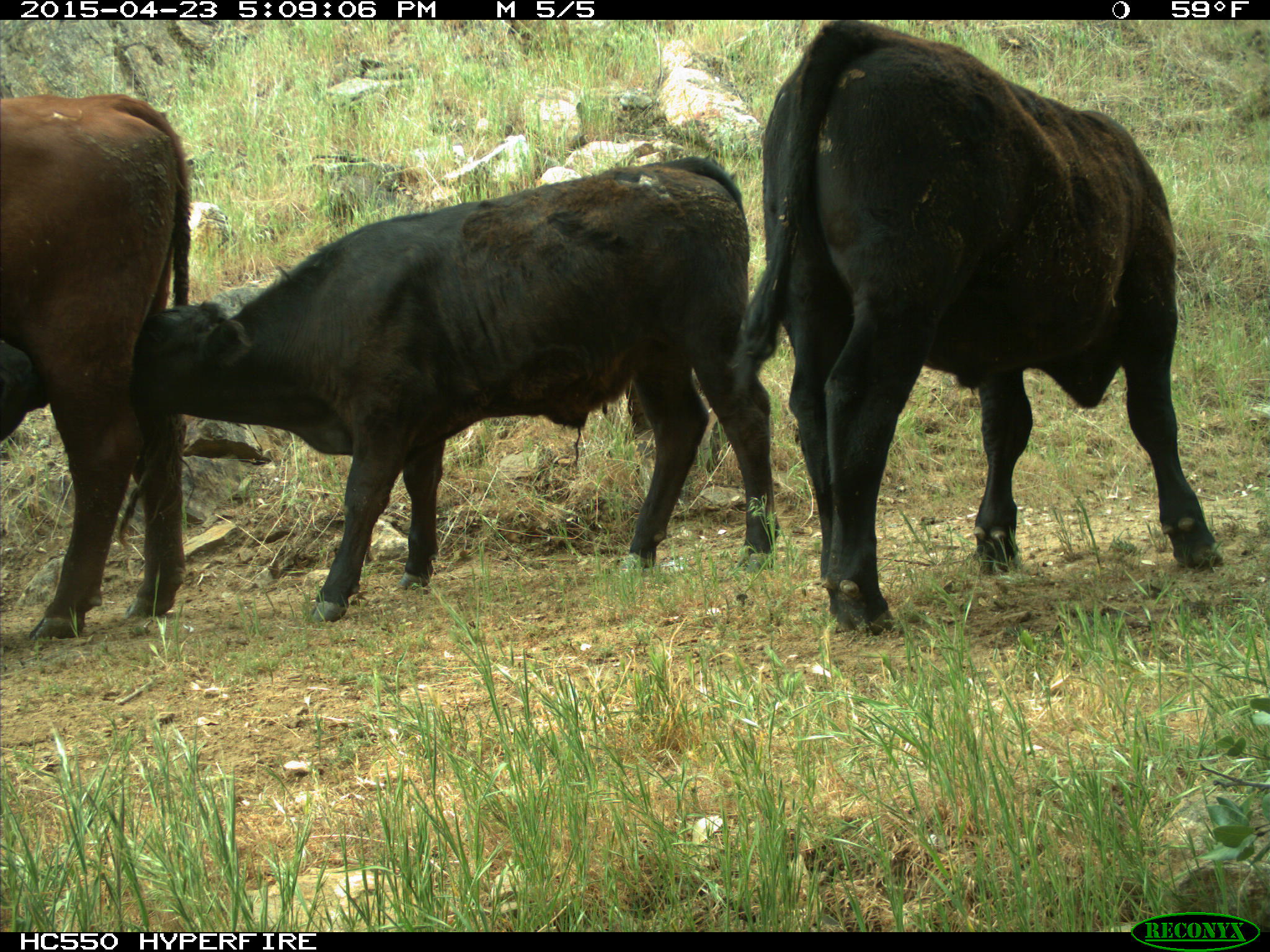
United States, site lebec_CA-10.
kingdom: Animalia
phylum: Chordata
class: Mammalia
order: Artiodactyla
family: Bovidae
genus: Bos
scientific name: Bos taurus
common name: domestic cow